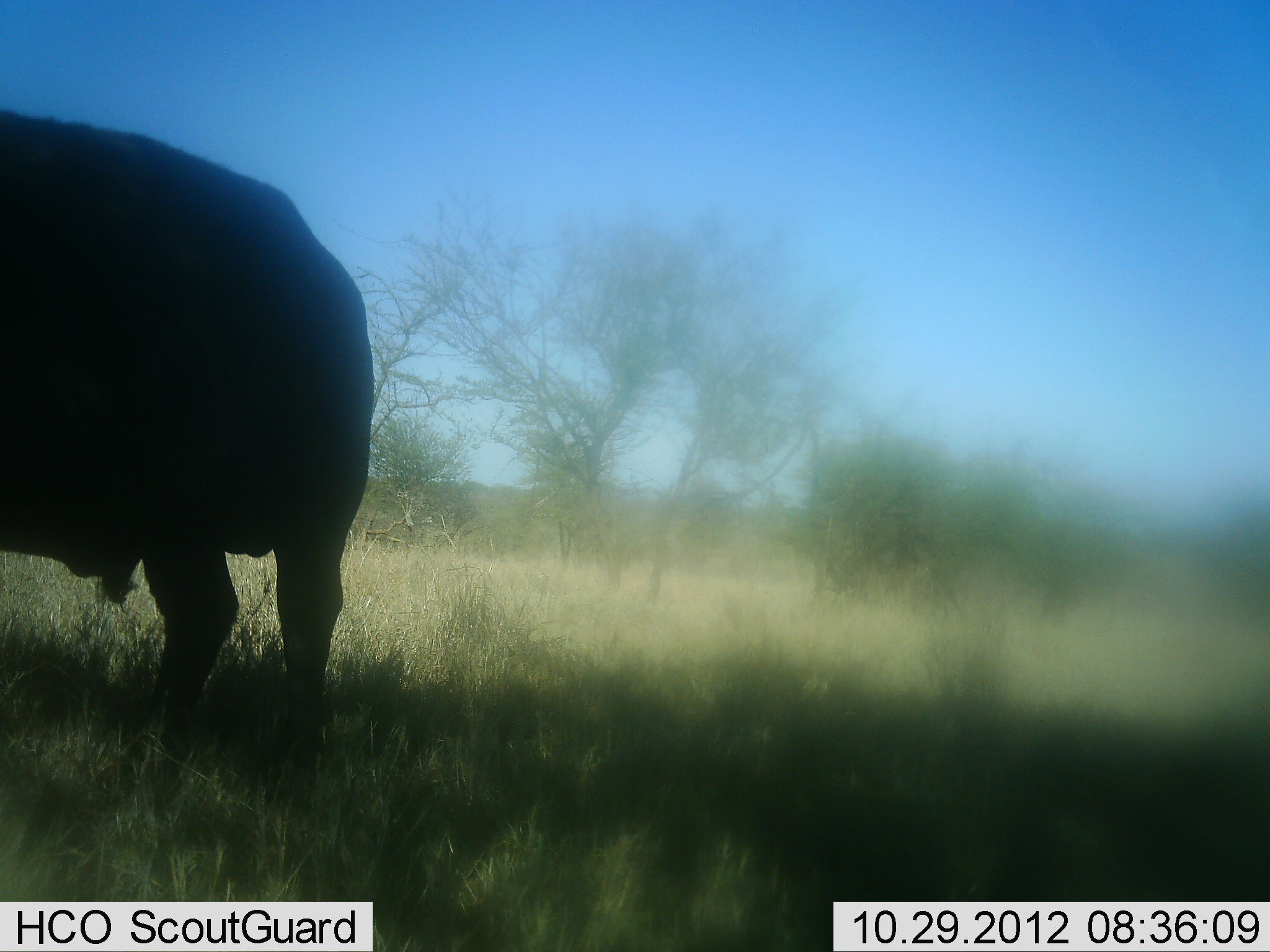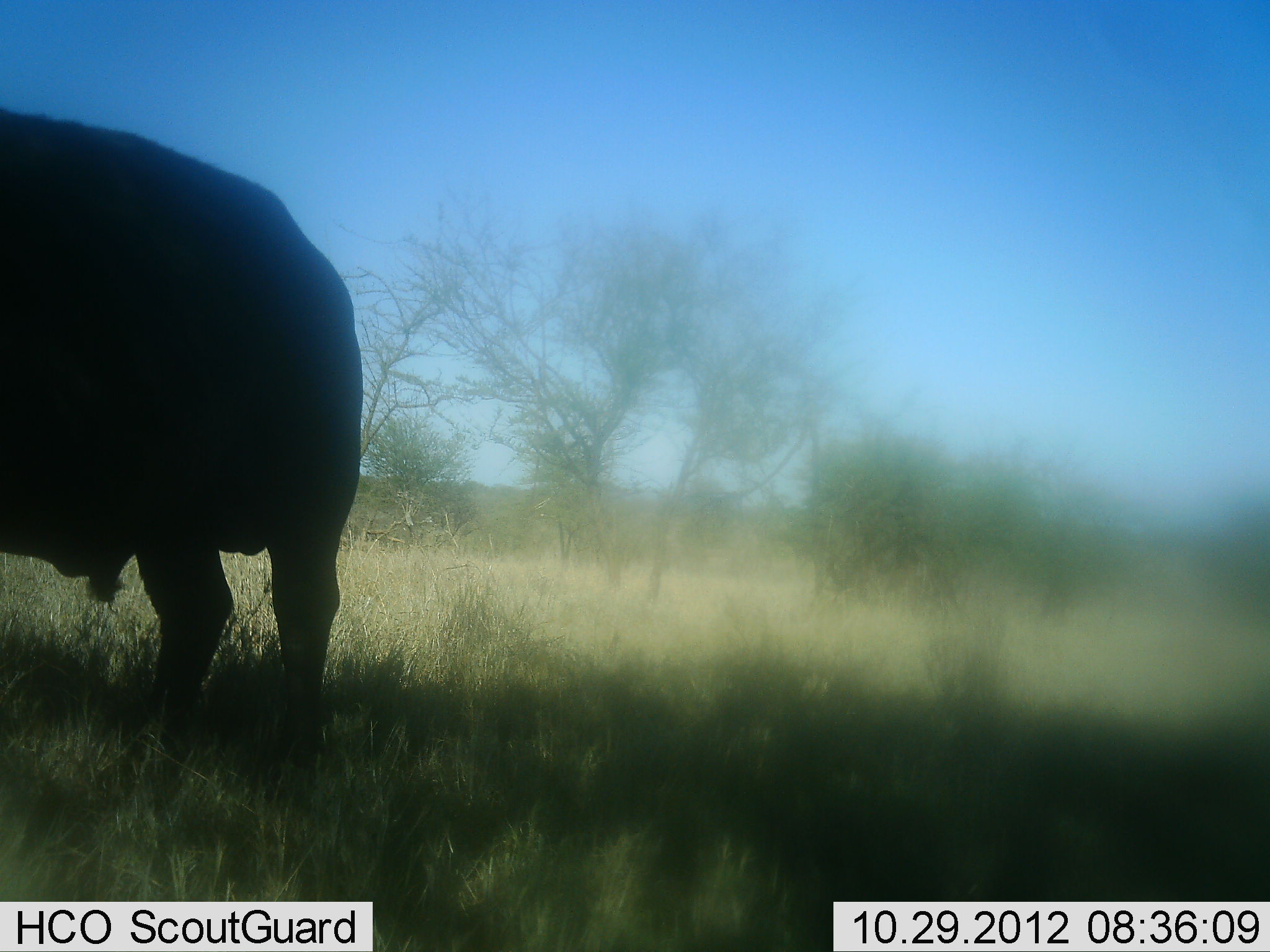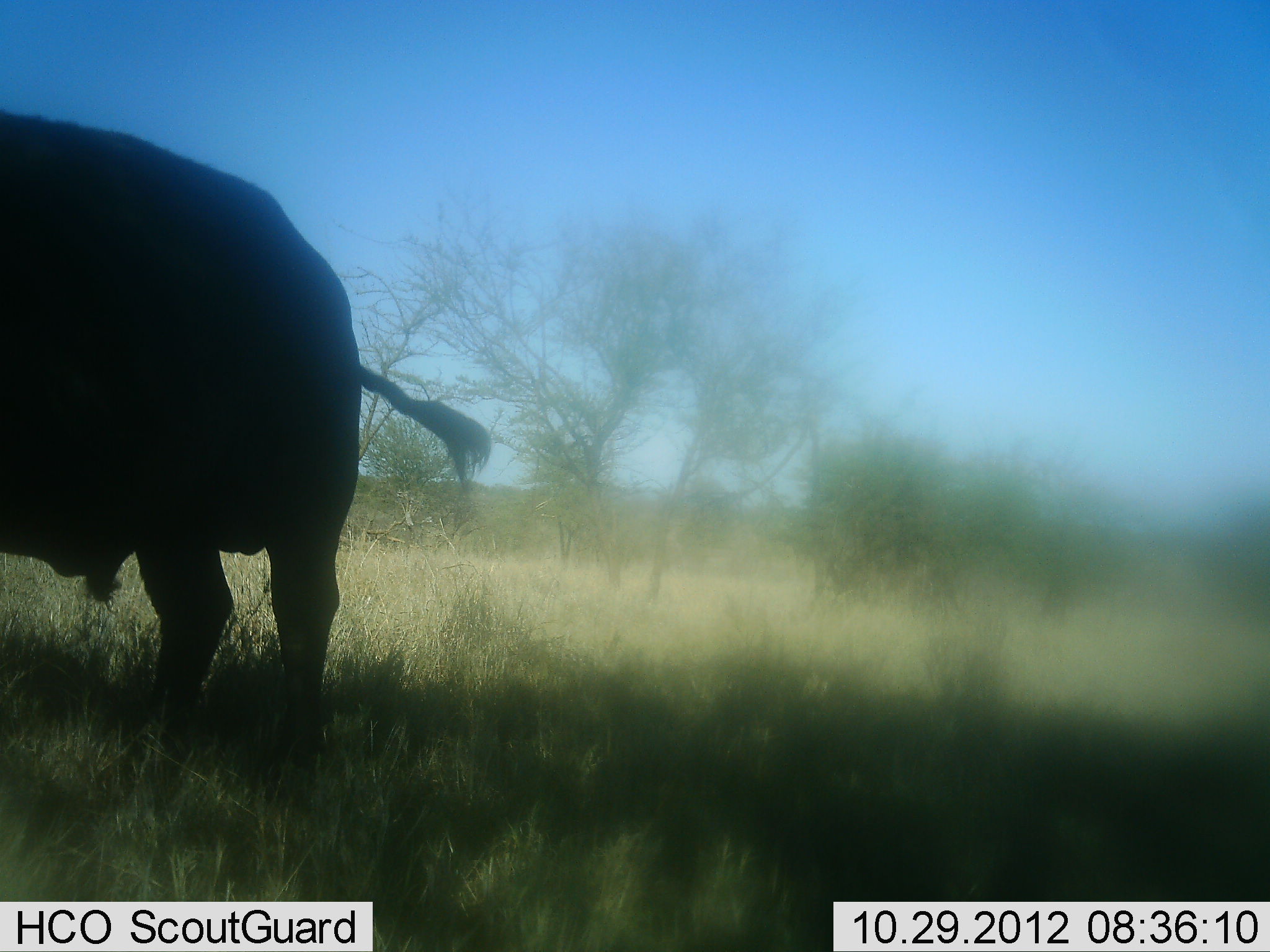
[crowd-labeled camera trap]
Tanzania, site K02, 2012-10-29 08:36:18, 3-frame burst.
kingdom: Animalia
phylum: Chordata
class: Mammalia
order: Artiodactyla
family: Bovidae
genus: Syncerus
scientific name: Syncerus caffer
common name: cape buffalo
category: buffalo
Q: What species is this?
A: Buffalo (cape buffalo) (Syncerus caffer).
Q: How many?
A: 1.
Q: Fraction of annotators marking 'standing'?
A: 100%.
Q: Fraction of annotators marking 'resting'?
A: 0%.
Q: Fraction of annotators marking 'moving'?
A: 0%.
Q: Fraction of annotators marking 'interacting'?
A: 0%.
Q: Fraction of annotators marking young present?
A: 0%.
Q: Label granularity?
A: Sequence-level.